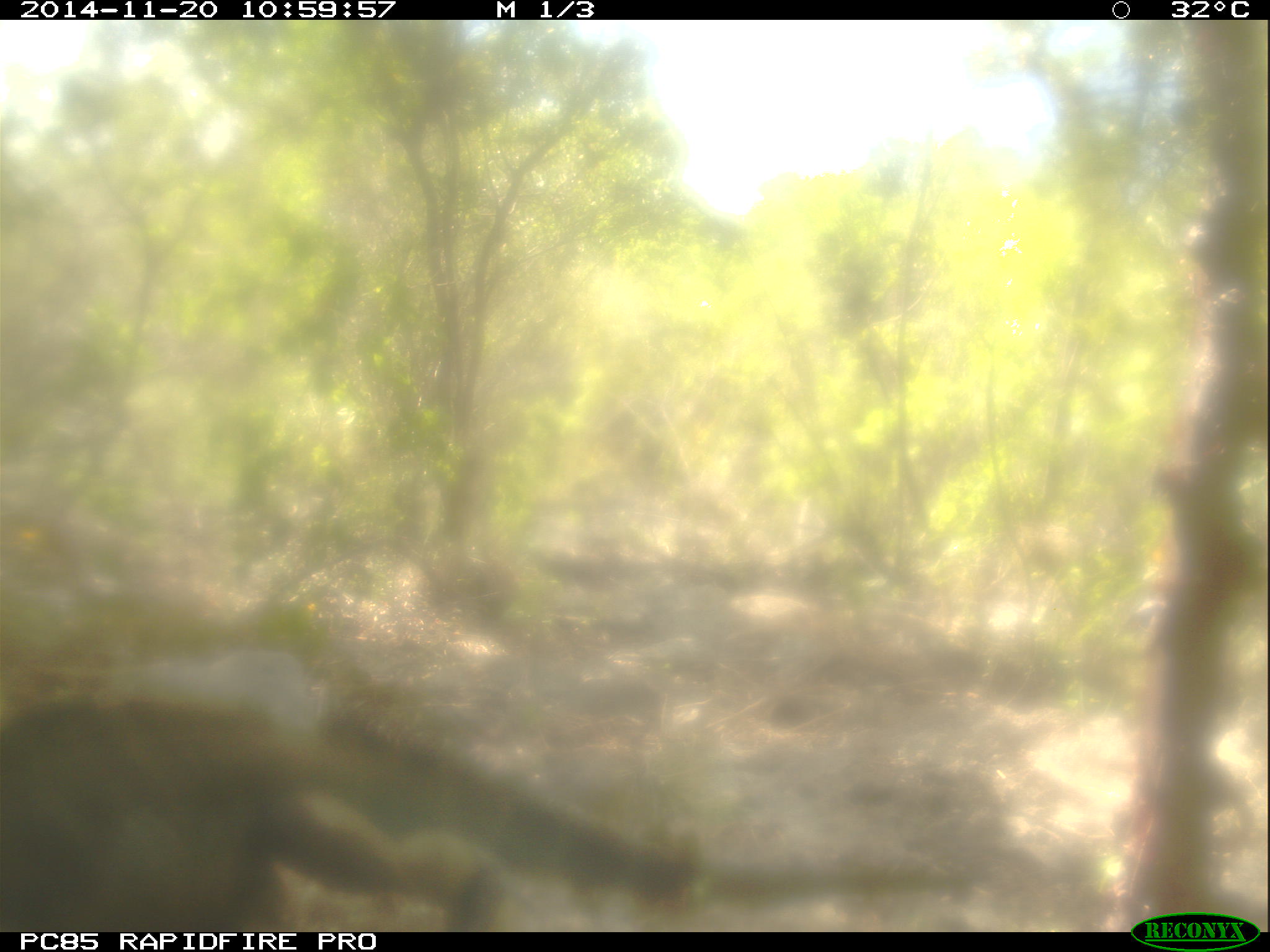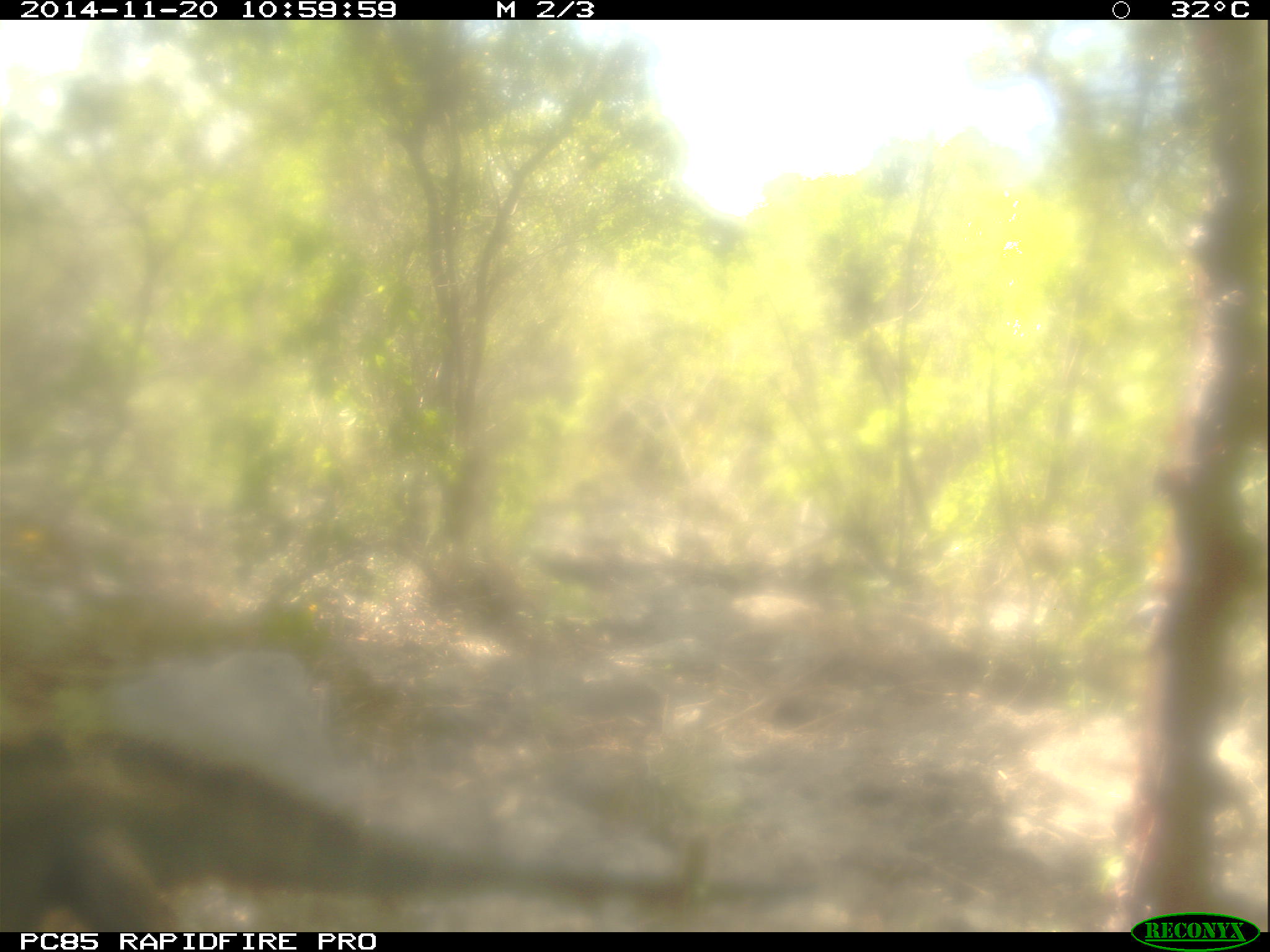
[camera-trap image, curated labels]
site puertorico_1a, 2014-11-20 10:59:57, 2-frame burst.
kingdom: Animalia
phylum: Chordata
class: Reptilia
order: Squamata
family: Iguanidae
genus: Iguana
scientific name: Iguana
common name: typical iguanas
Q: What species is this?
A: Iguana (typical iguanas).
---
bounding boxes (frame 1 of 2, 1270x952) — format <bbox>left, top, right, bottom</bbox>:
iguana: <bbox>0, 649, 523, 936</bbox>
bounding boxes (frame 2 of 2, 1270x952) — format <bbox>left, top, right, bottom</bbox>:
iguana: <bbox>0, 652, 732, 938</bbox>